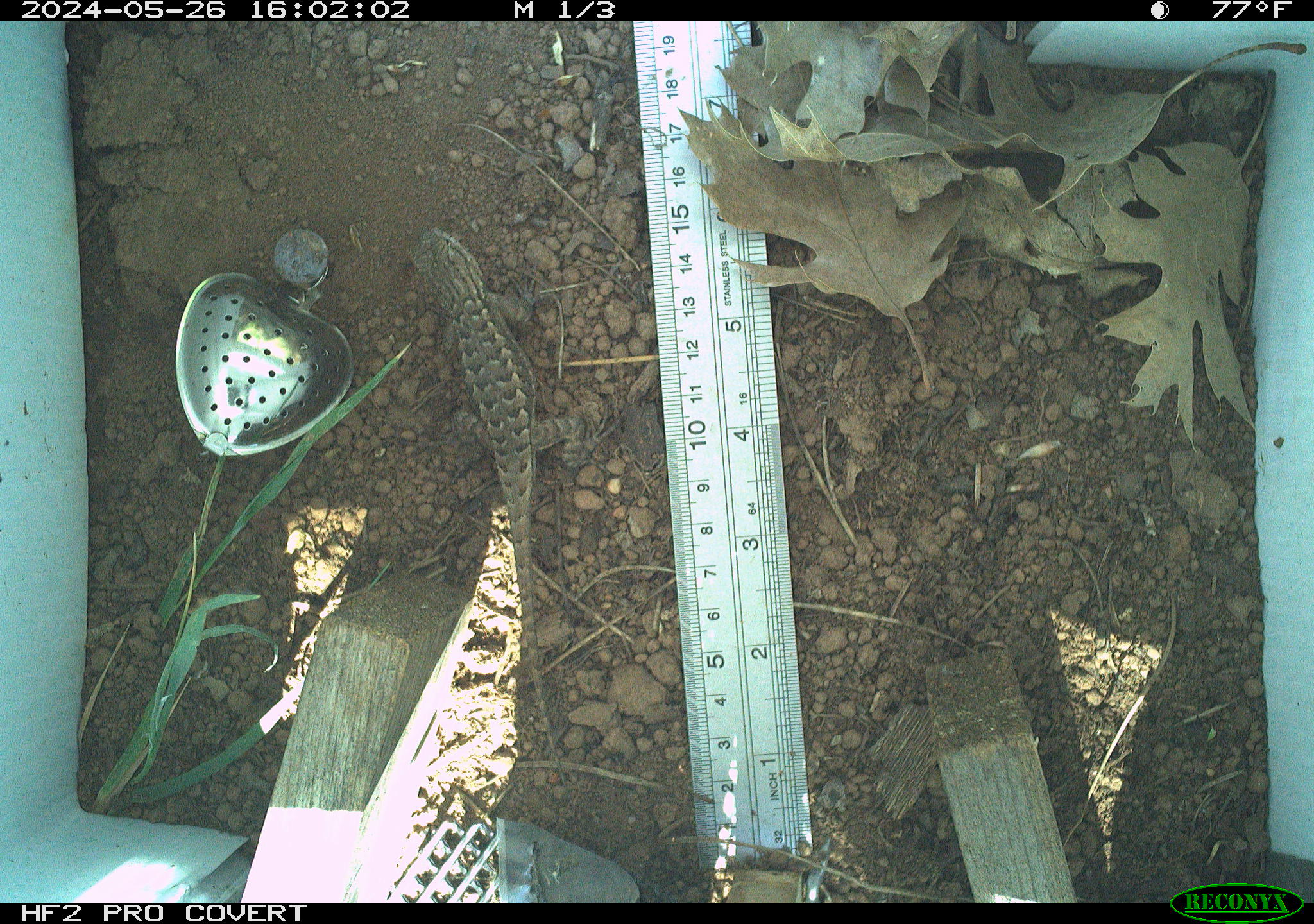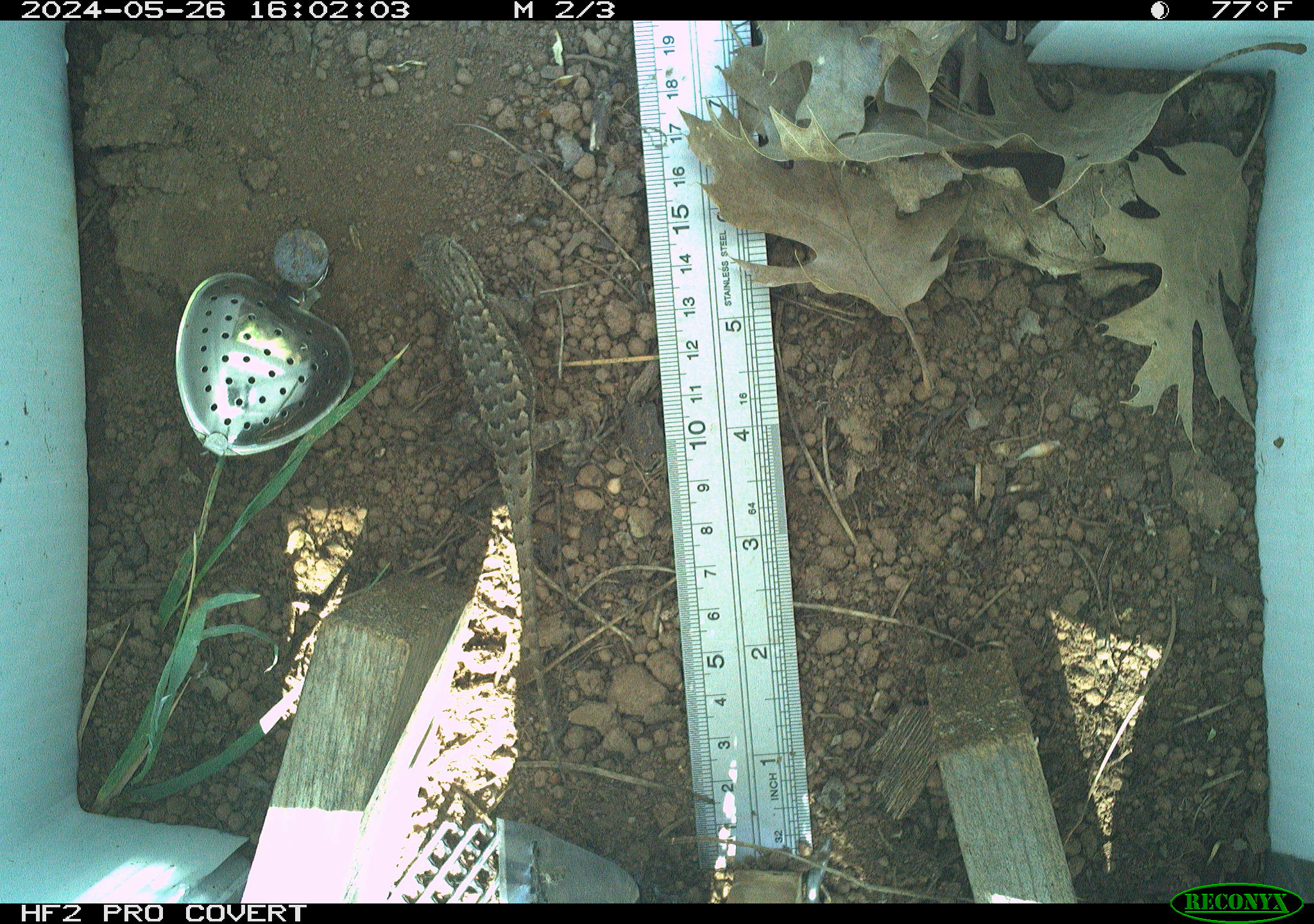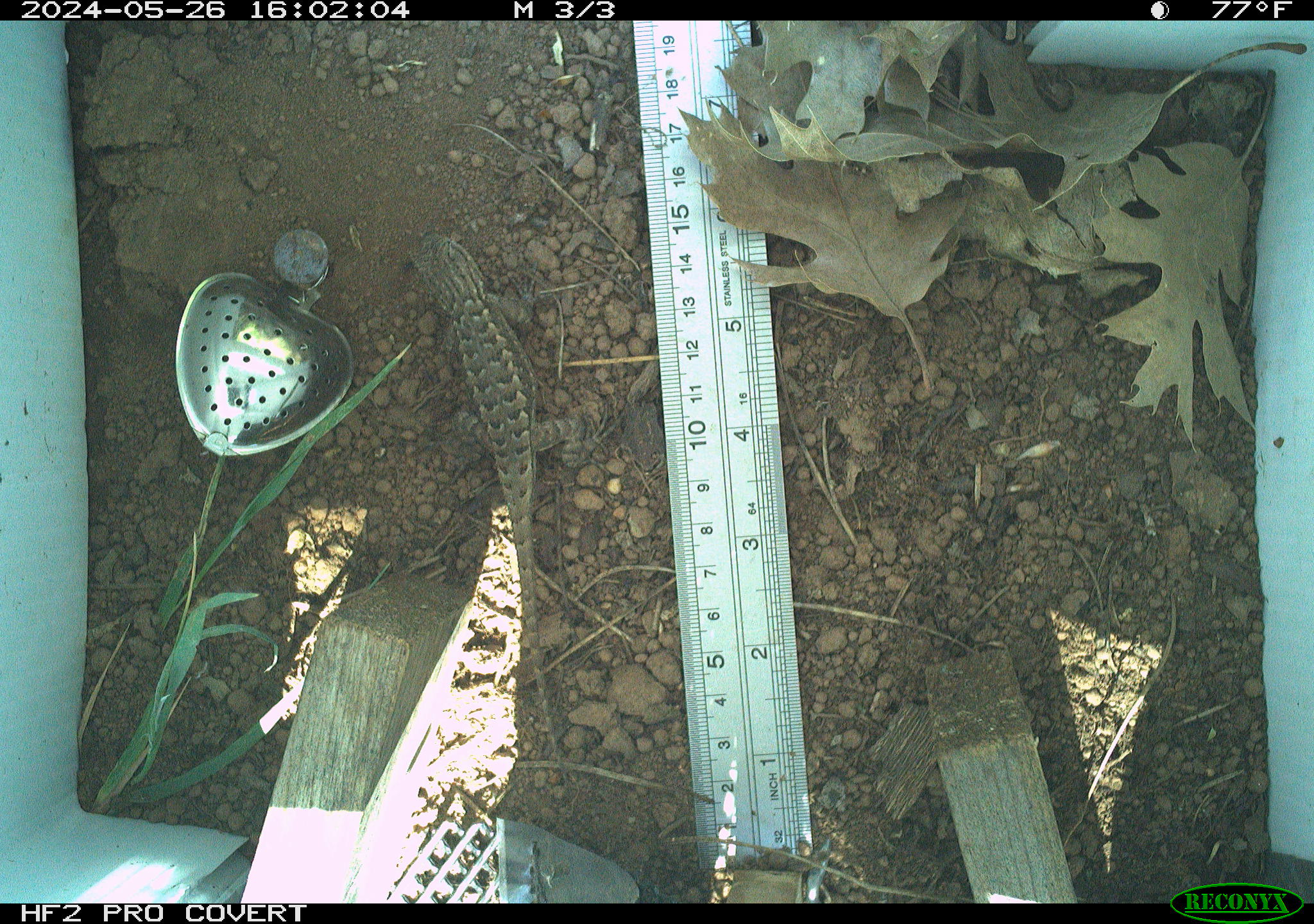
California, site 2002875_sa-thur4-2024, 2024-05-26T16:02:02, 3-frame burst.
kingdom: Animalia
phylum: Chordata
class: Reptilia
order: Squamata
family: Phrynosomatidae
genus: Sceloporus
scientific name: Sceloporus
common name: spiny lizards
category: sceloporus species